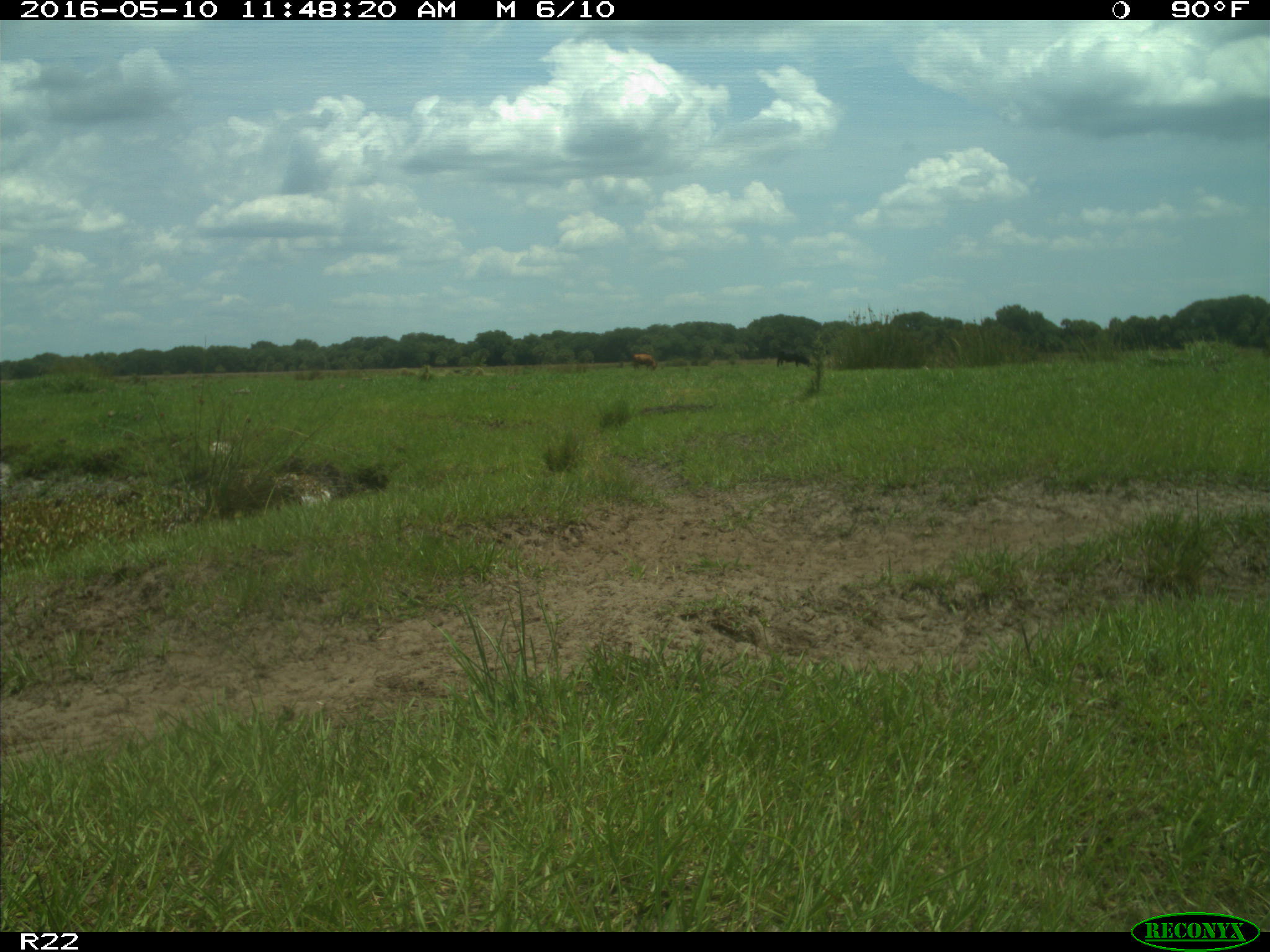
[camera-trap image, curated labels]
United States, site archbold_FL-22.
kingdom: Animalia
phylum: Chordata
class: Mammalia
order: Artiodactyla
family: Bovidae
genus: Bos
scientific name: Bos taurus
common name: domestic cow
Bos taurus (domestic cow).